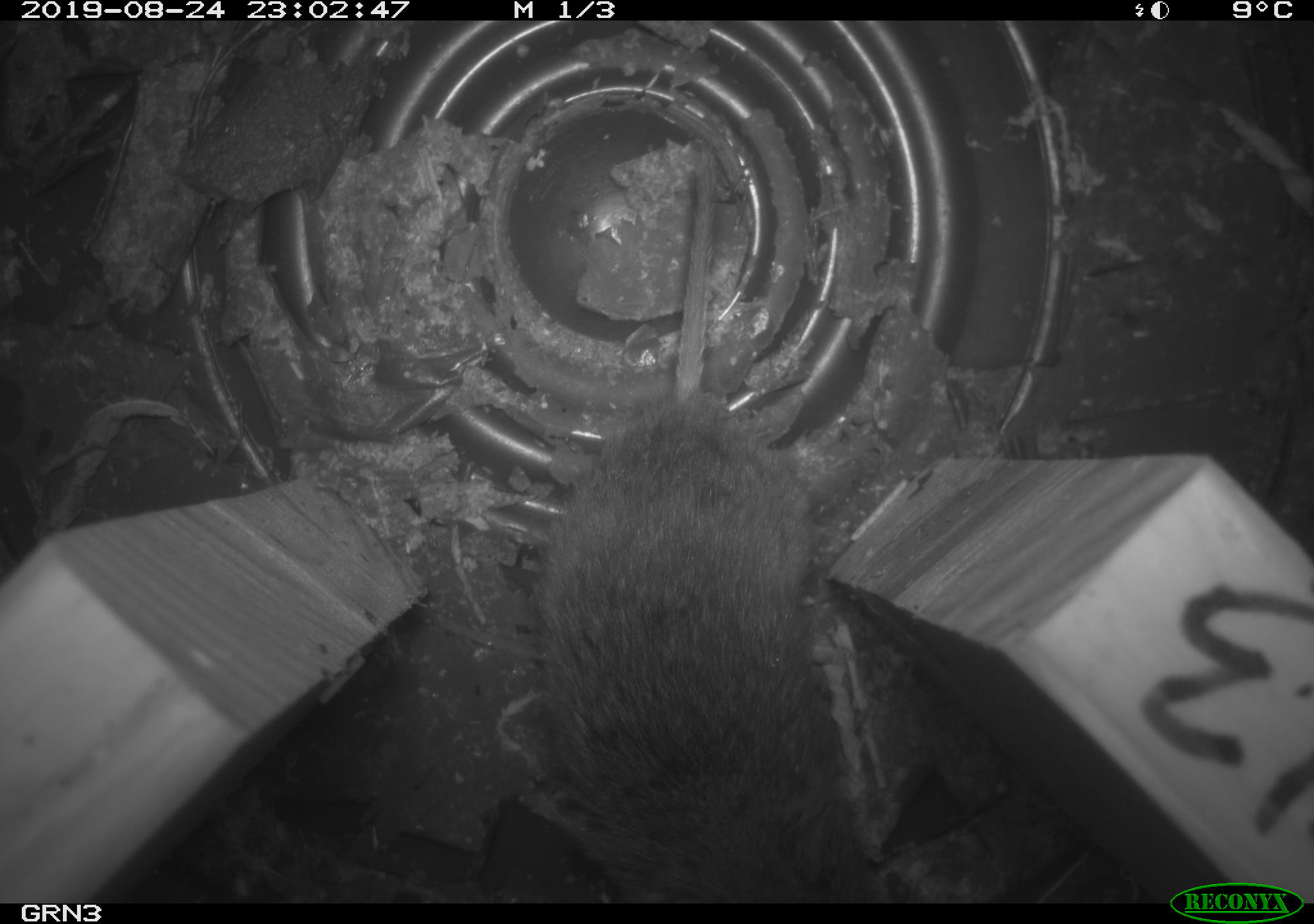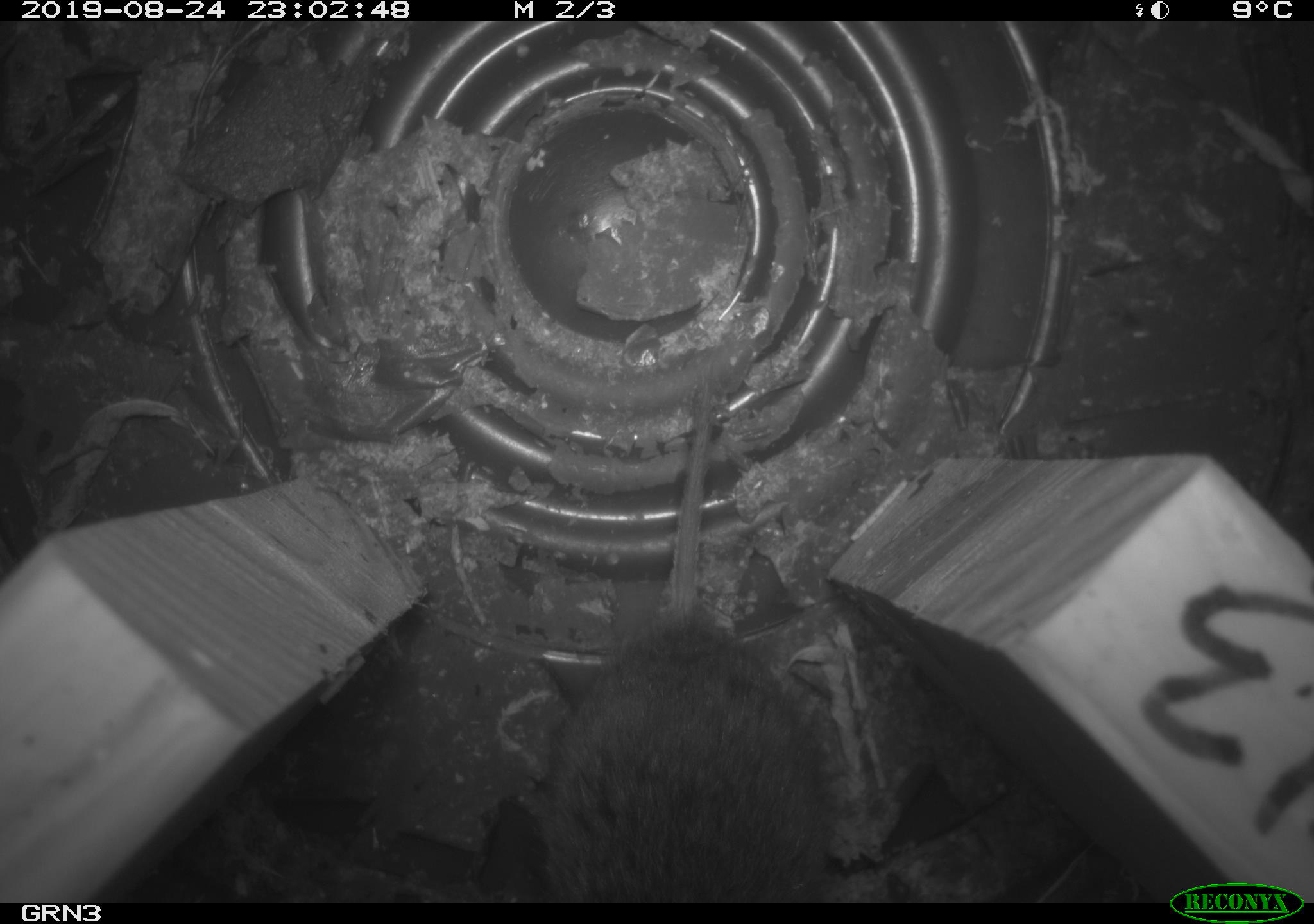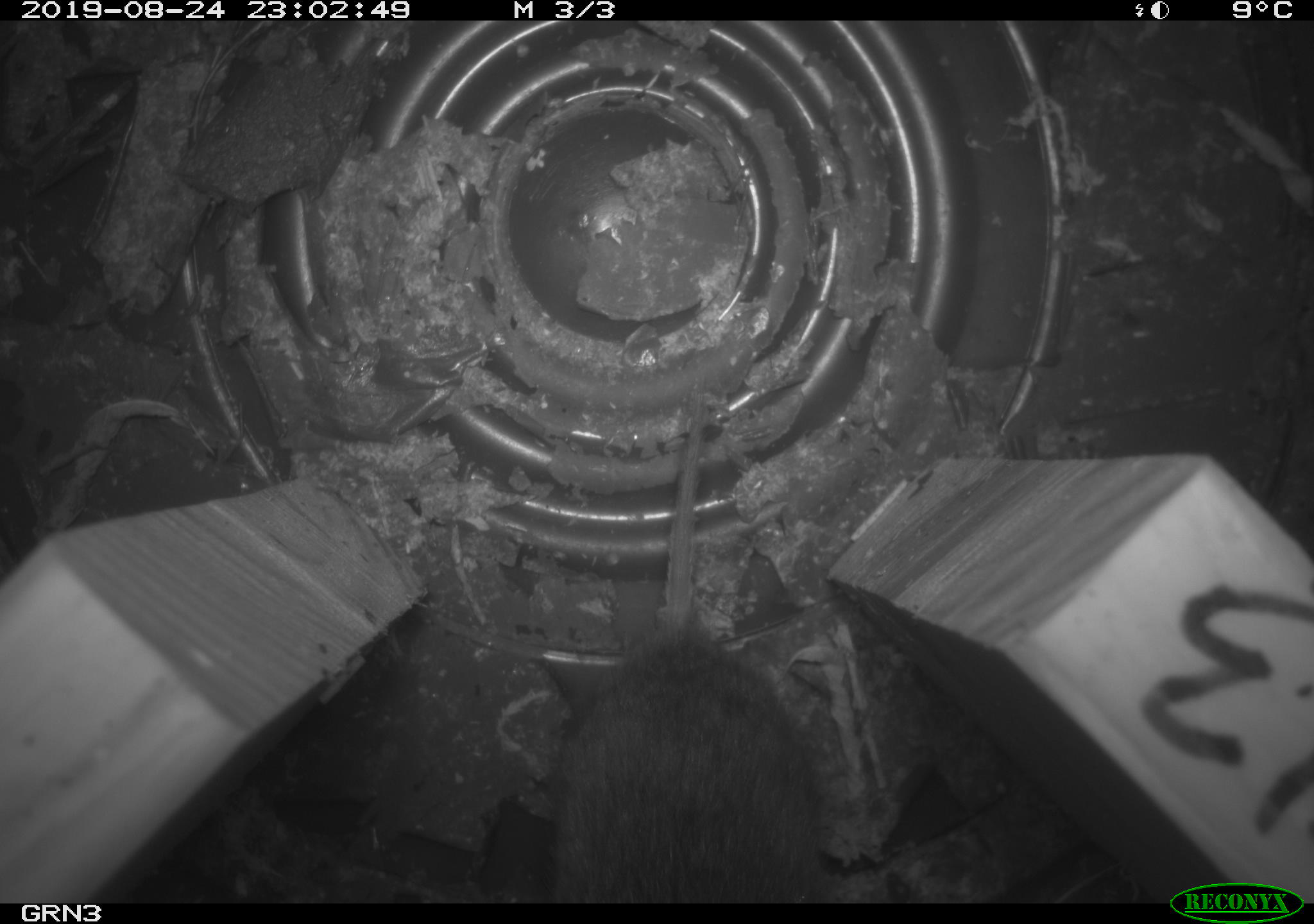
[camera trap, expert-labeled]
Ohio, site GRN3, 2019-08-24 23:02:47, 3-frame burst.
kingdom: Animalia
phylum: Chordata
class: Mammalia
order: Rodentia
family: Cricetidae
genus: Microtus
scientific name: Microtus pennsylvanicus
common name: meadow vole